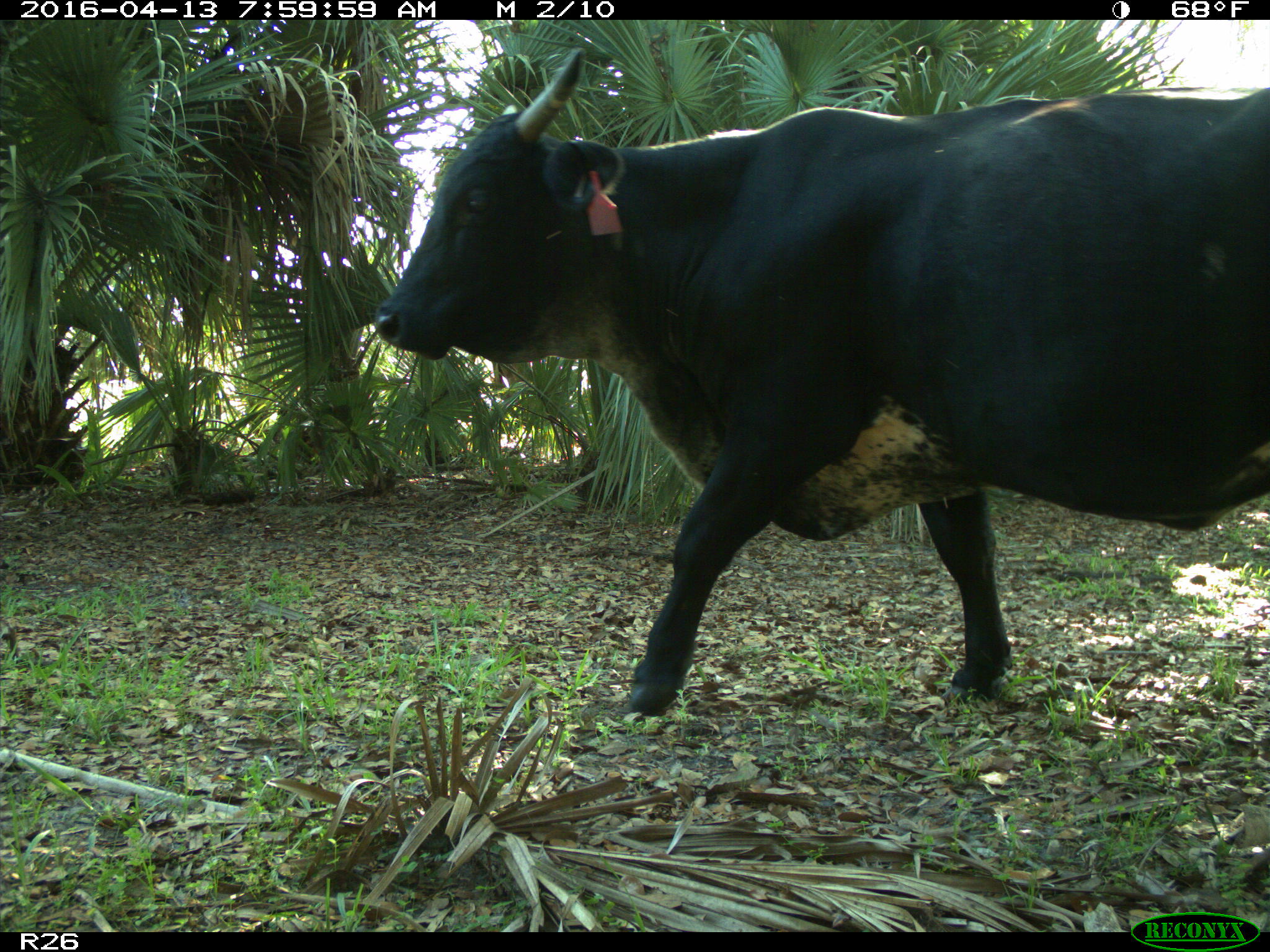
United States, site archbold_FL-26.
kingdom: Animalia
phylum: Chordata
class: Mammalia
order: Artiodactyla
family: Bovidae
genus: Bos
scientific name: Bos taurus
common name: domestic cow